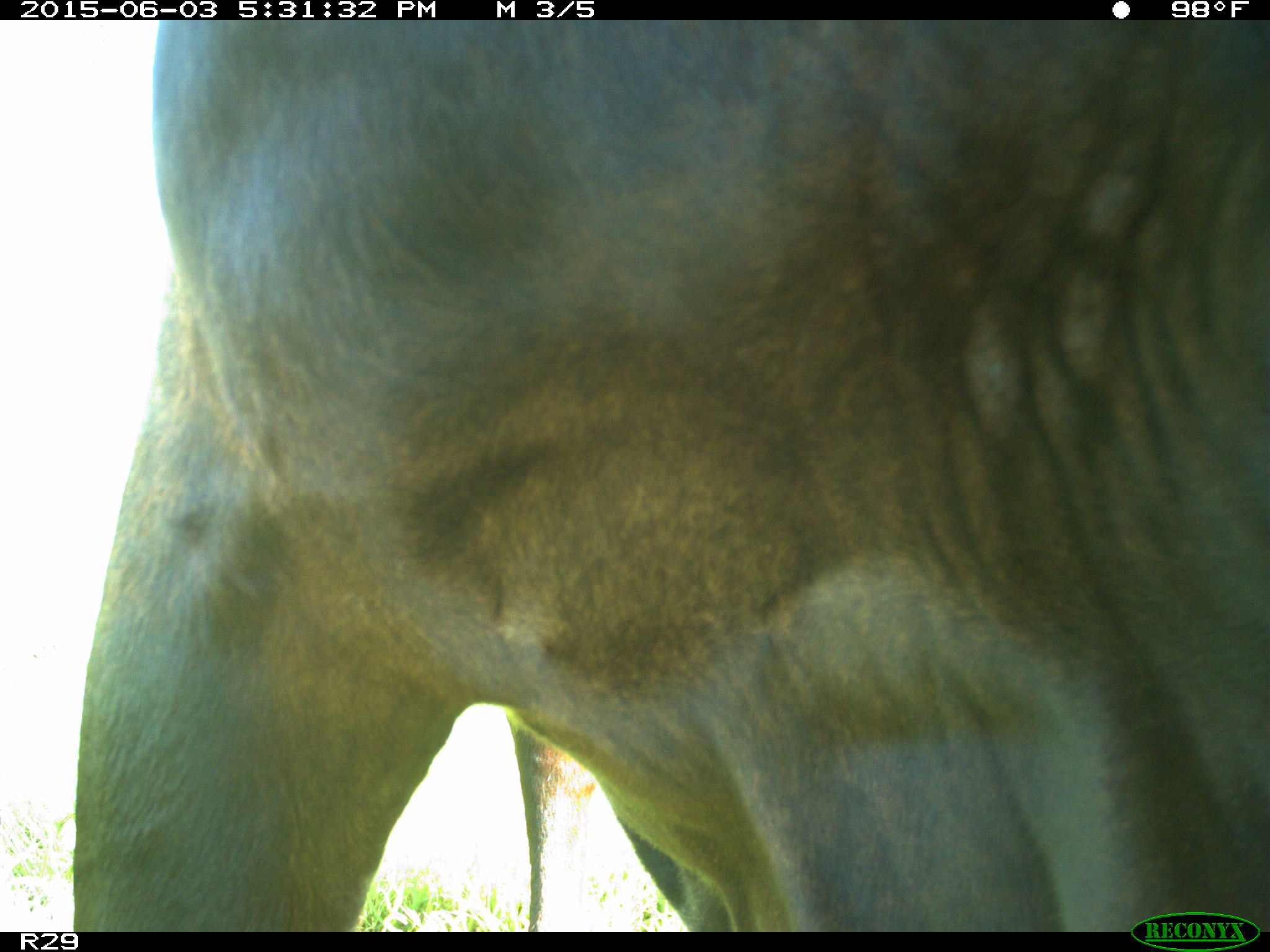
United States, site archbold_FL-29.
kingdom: Animalia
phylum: Chordata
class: Mammalia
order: Artiodactyla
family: Bovidae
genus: Bos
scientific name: Bos taurus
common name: domestic cow